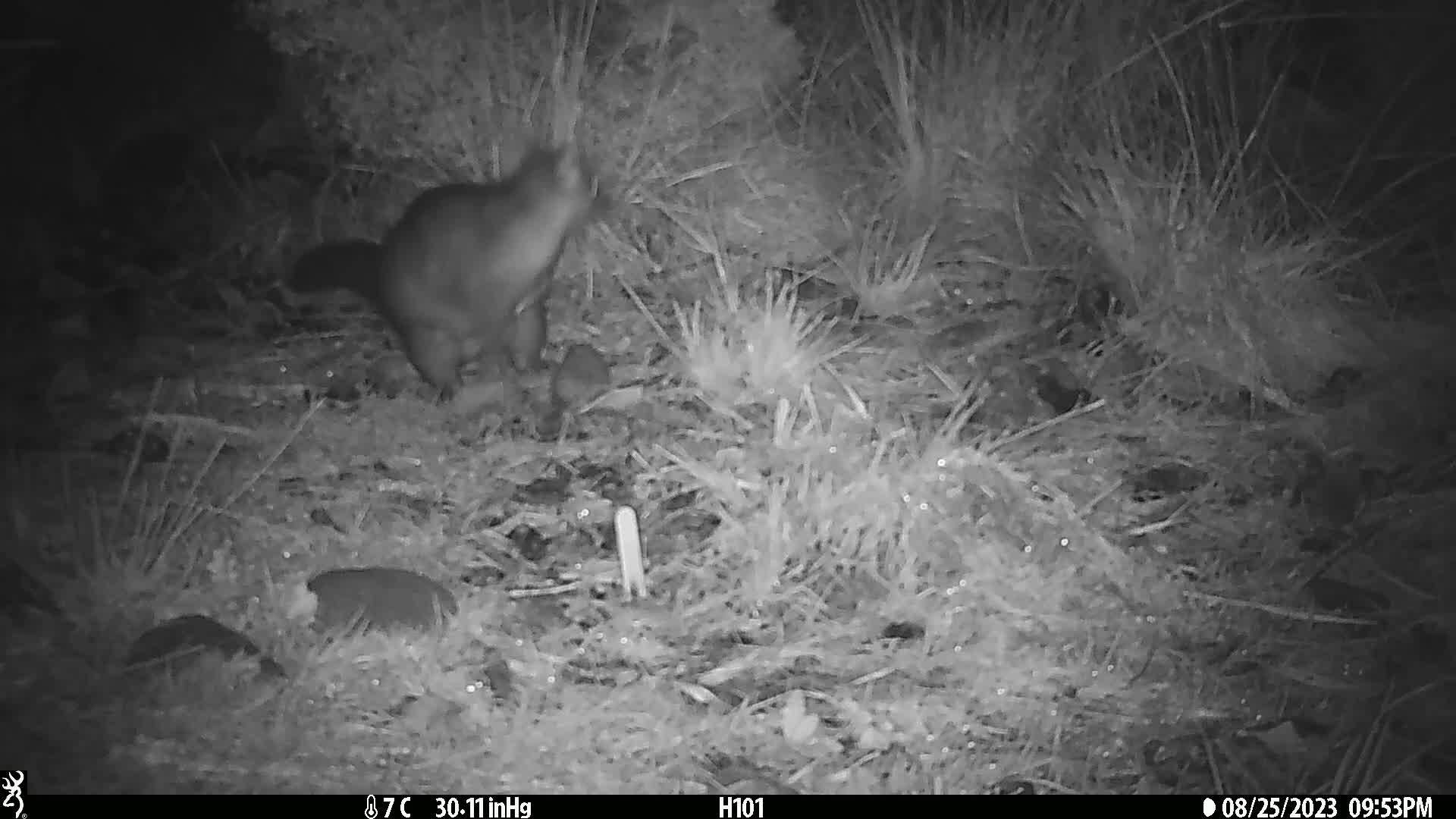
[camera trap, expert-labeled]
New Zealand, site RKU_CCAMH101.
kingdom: Animalia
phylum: Chordata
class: Mammalia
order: Diprotodontia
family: Phalangeridae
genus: Trichosurus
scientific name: Trichosurus vulpecula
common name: common brushtail possum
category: possum